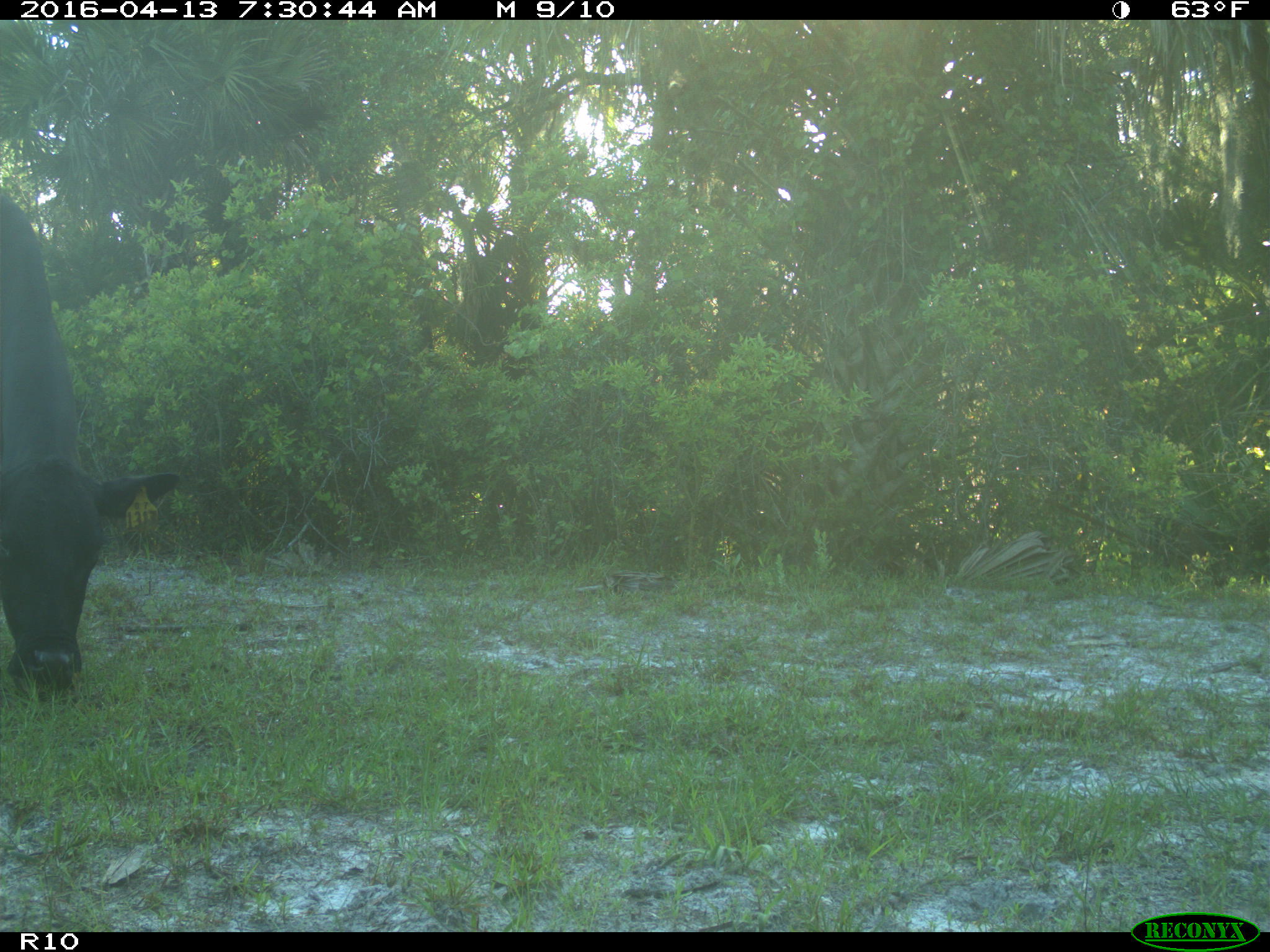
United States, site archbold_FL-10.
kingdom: Animalia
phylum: Chordata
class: Mammalia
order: Artiodactyla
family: Bovidae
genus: Bos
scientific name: Bos taurus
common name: domestic cow